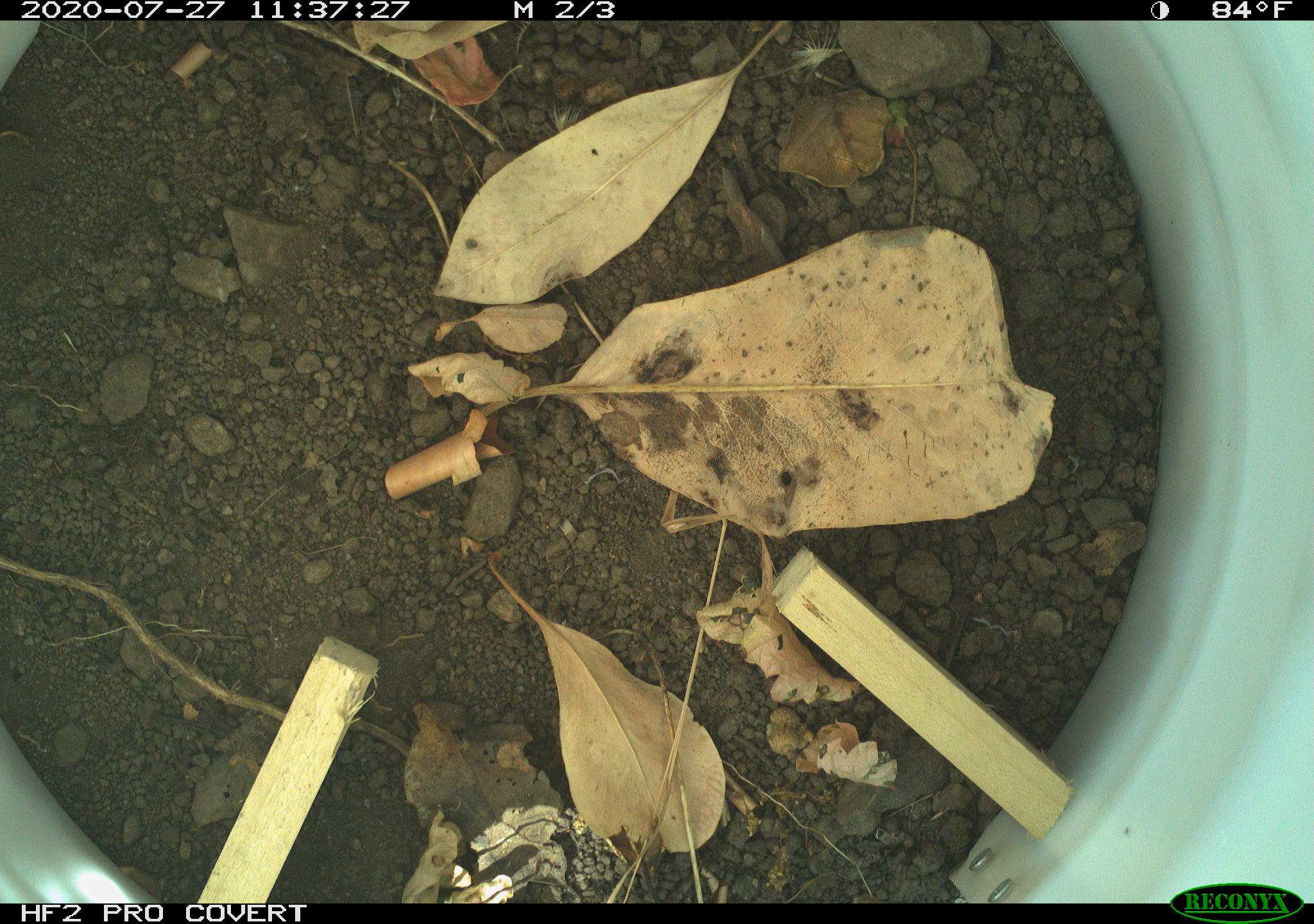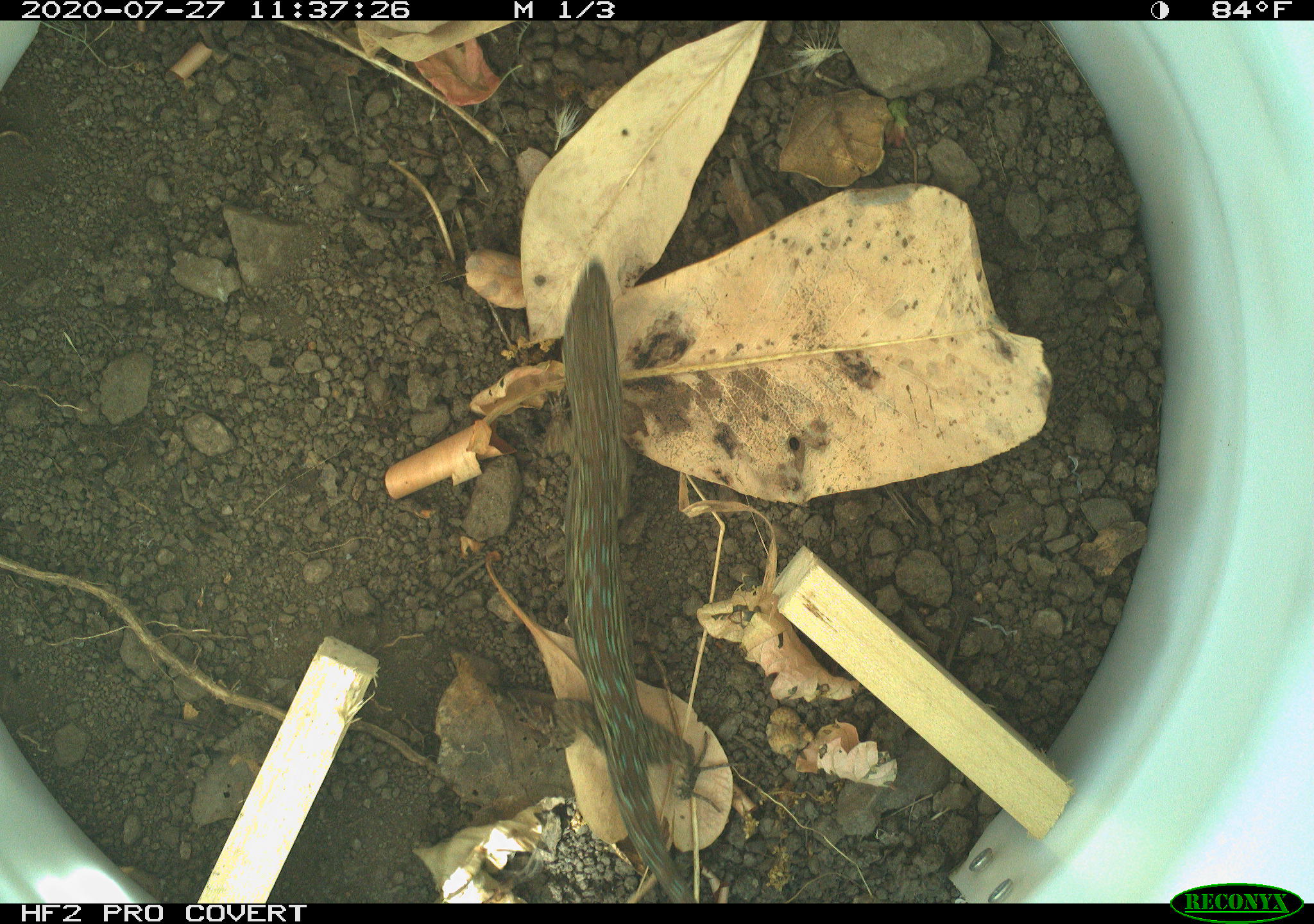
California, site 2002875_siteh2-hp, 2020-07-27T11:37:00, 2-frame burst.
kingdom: Animalia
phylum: Chordata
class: Reptilia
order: Squamata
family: Phrynosomatidae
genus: Sceloporus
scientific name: Sceloporus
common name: spiny lizards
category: sceloporus species